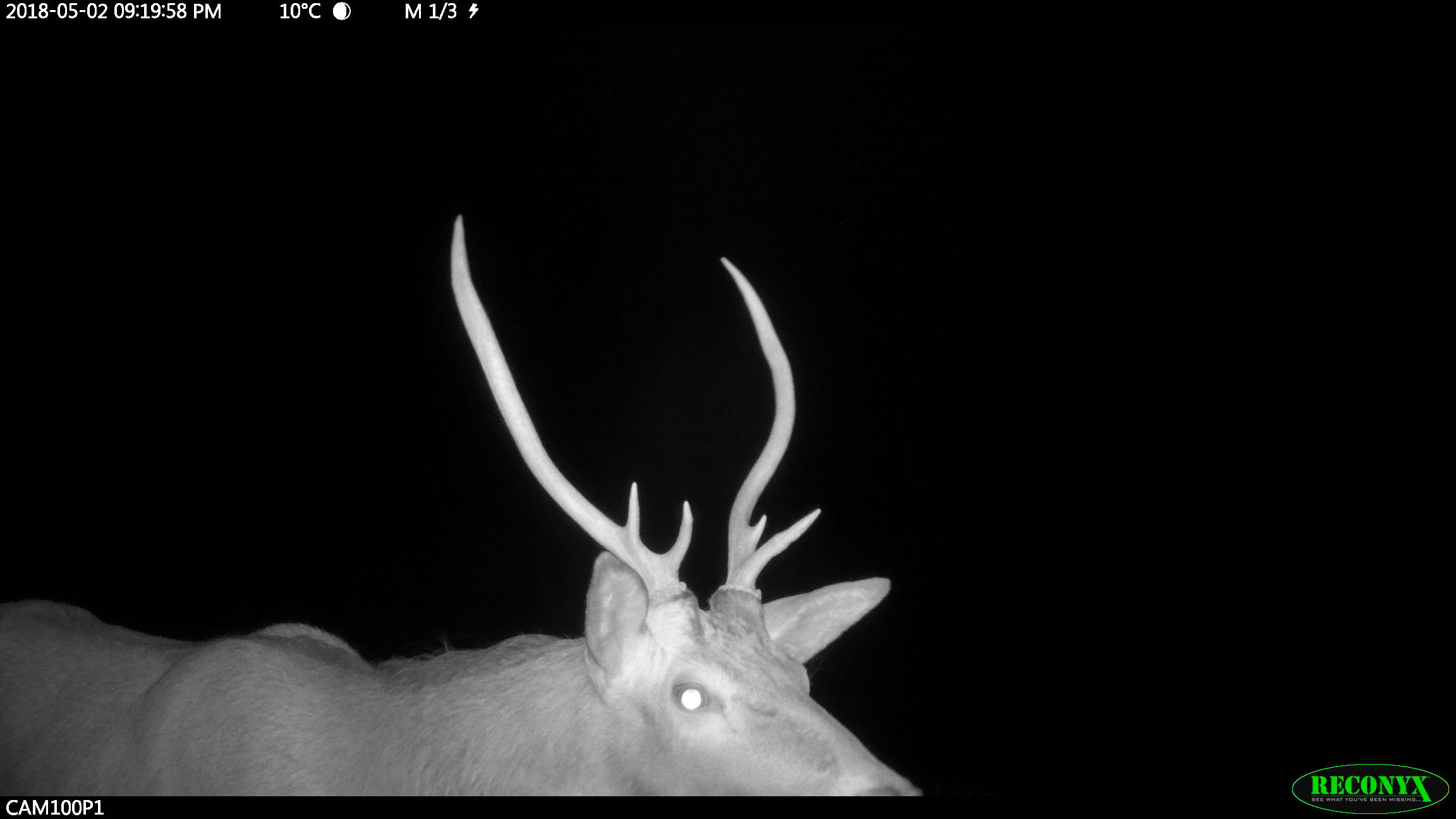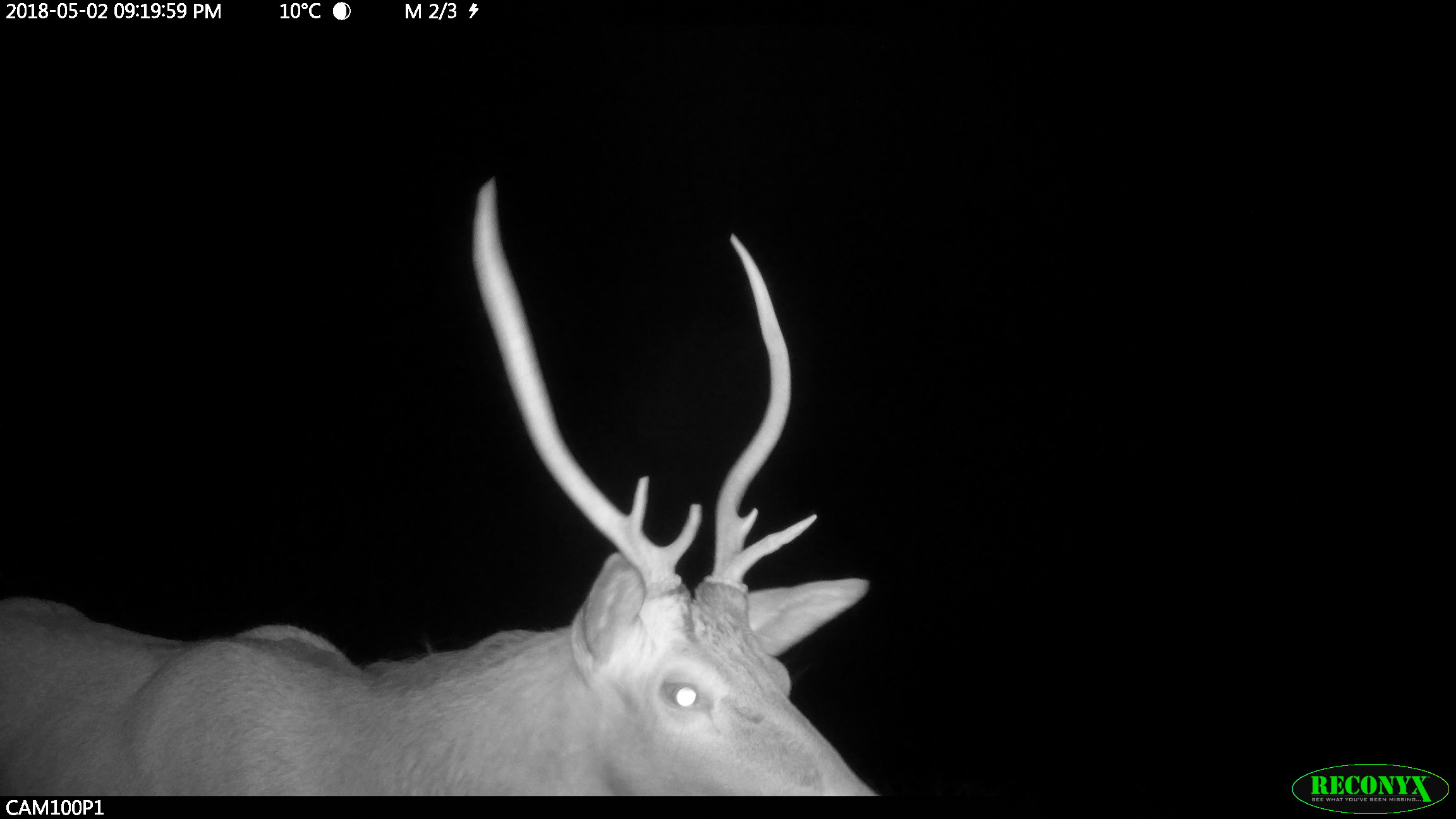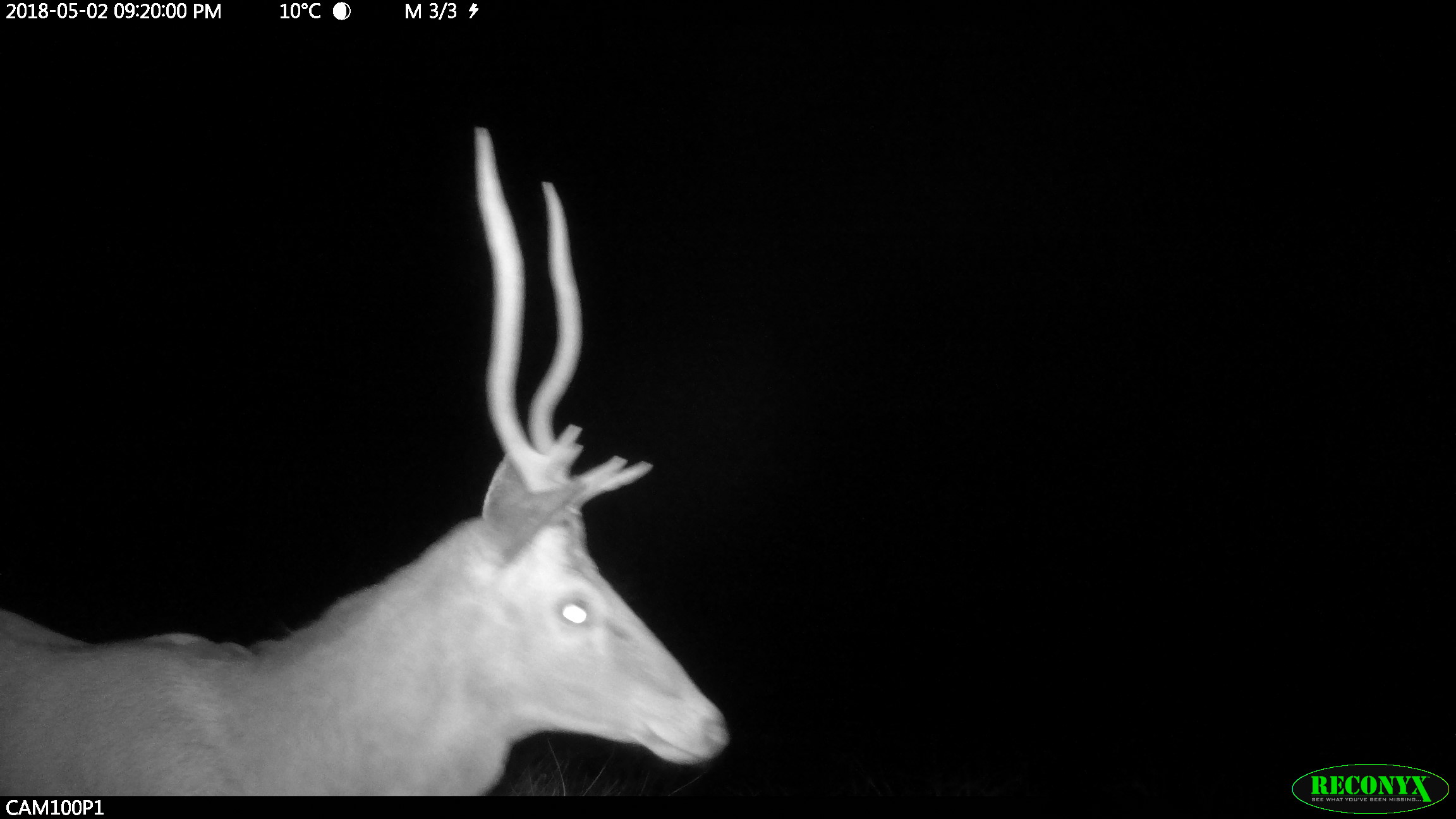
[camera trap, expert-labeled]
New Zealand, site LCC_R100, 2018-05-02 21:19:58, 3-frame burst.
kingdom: Animalia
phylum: Chordata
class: Mammalia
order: Artiodactyla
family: Cervidae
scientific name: Cervidae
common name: deer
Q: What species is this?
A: Deer (Cervidae).